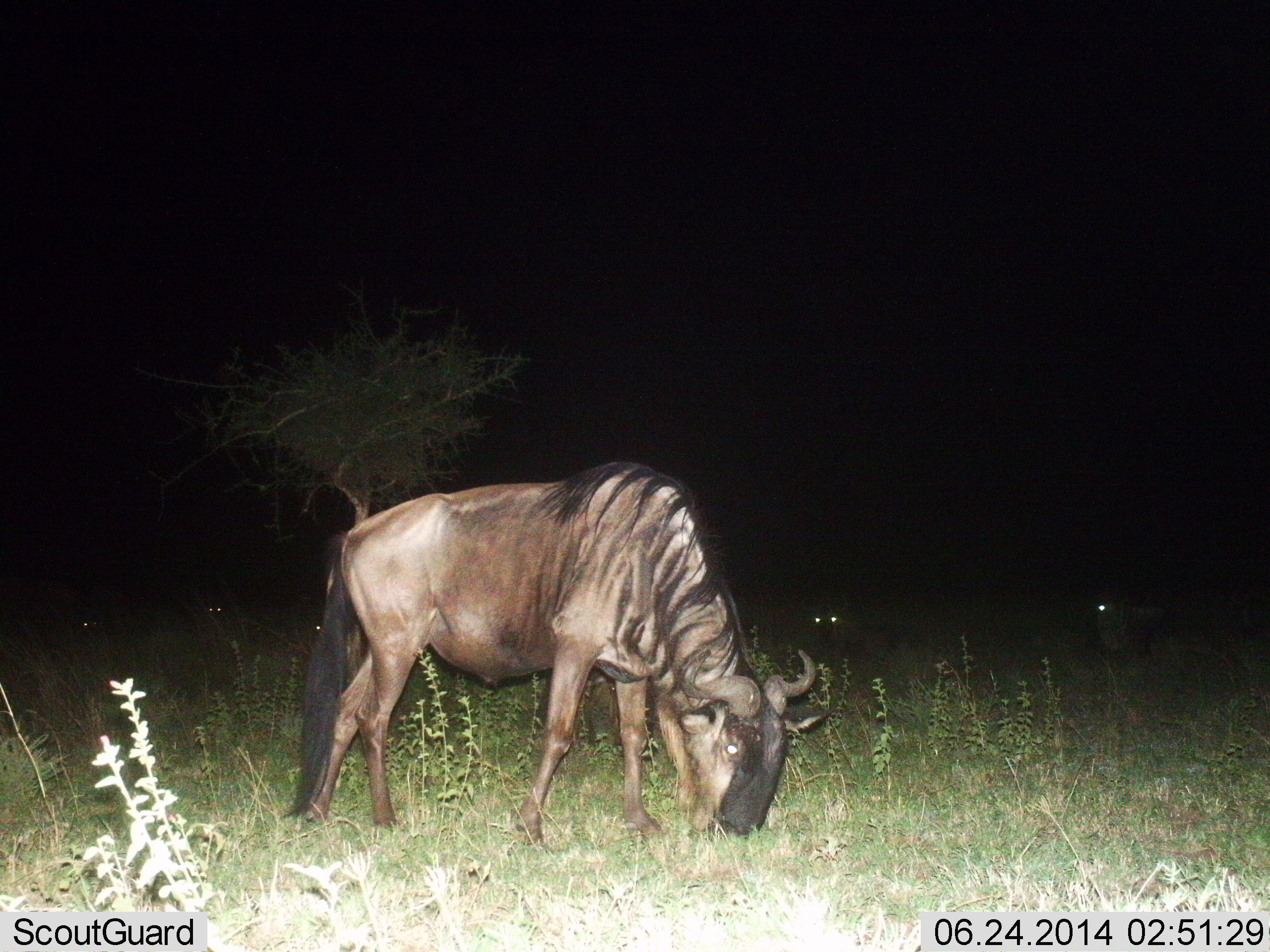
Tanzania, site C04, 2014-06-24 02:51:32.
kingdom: Animalia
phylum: Chordata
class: Mammalia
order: Artiodactyla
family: Bovidae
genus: Connochaetes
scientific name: Connochaetes taurinus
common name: blue wildebeest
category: wildebeest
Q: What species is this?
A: Wildebeest (blue wildebeest) (Connochaetes taurinus).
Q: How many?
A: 1.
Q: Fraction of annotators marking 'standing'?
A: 33%.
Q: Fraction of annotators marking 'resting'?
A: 8%.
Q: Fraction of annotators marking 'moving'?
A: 17%.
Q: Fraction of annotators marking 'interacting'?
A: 0%.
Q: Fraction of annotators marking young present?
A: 0%.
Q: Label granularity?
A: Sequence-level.